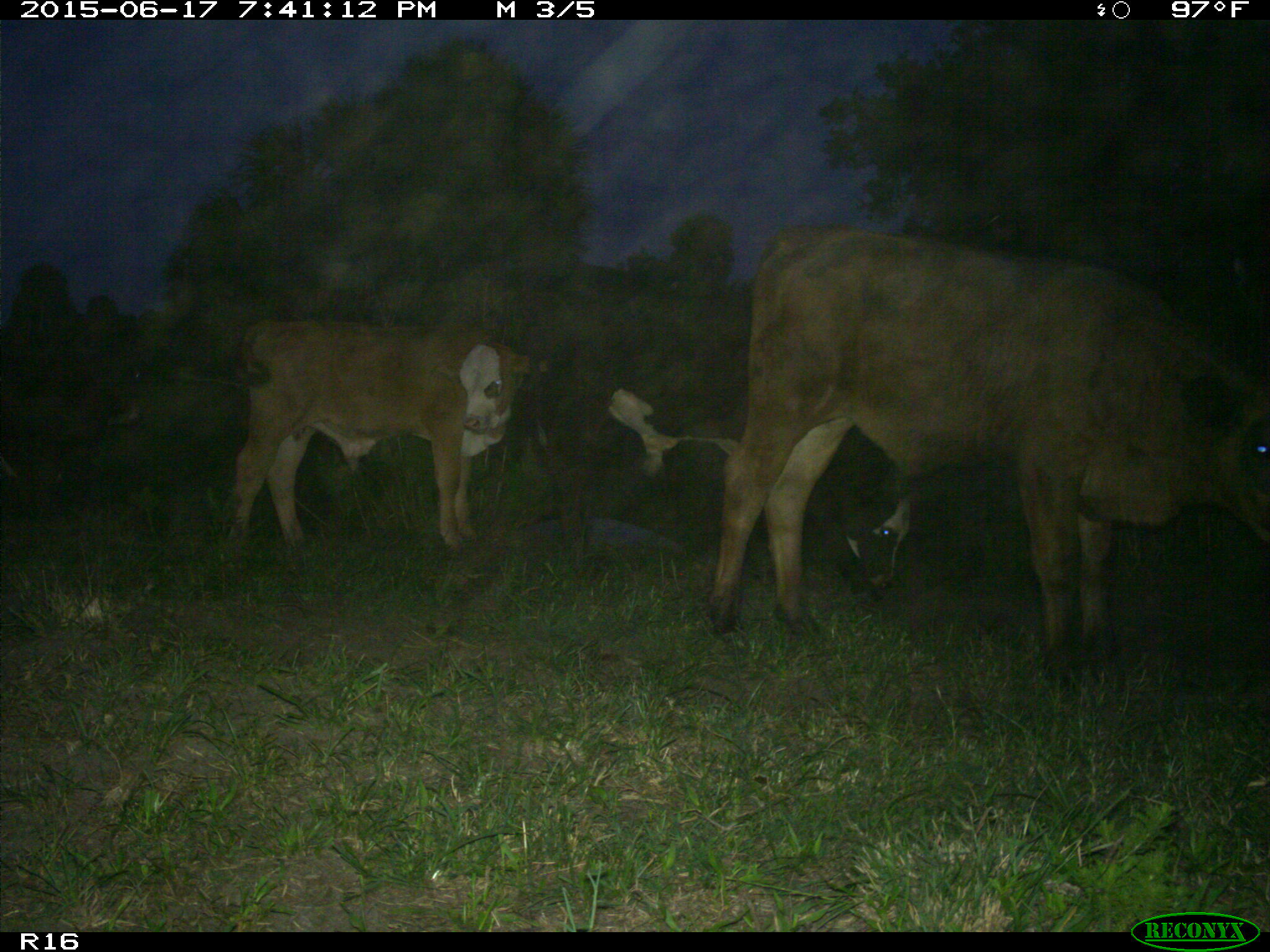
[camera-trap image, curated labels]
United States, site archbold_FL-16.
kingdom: Animalia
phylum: Chordata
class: Mammalia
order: Artiodactyla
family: Bovidae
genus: Bos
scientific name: Bos taurus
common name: domestic cow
Bos taurus (domestic cow).